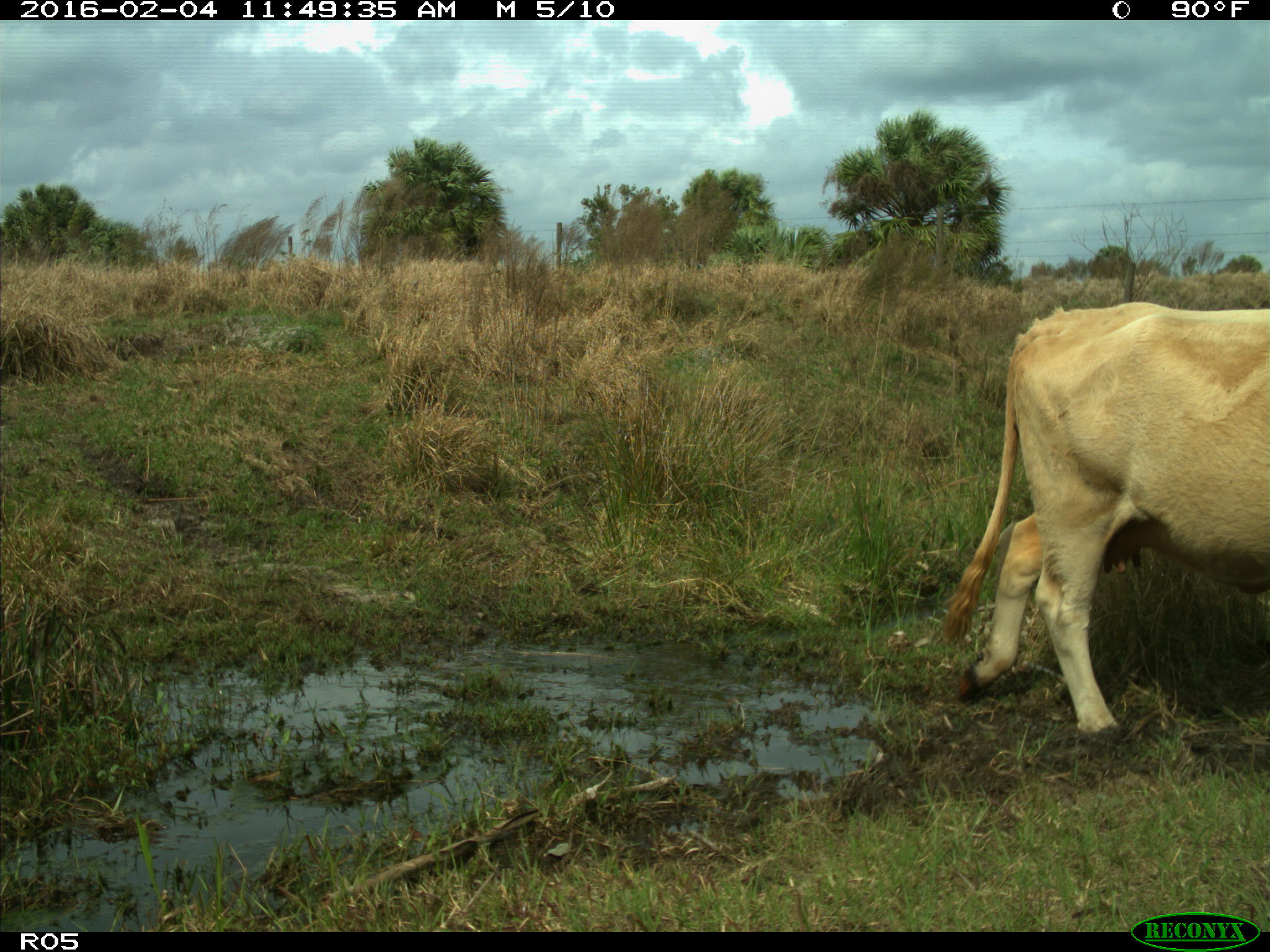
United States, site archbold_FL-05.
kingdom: Animalia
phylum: Chordata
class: Mammalia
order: Artiodactyla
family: Bovidae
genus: Bos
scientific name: Bos taurus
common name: domestic cow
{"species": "Bos taurus (domestic cow)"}